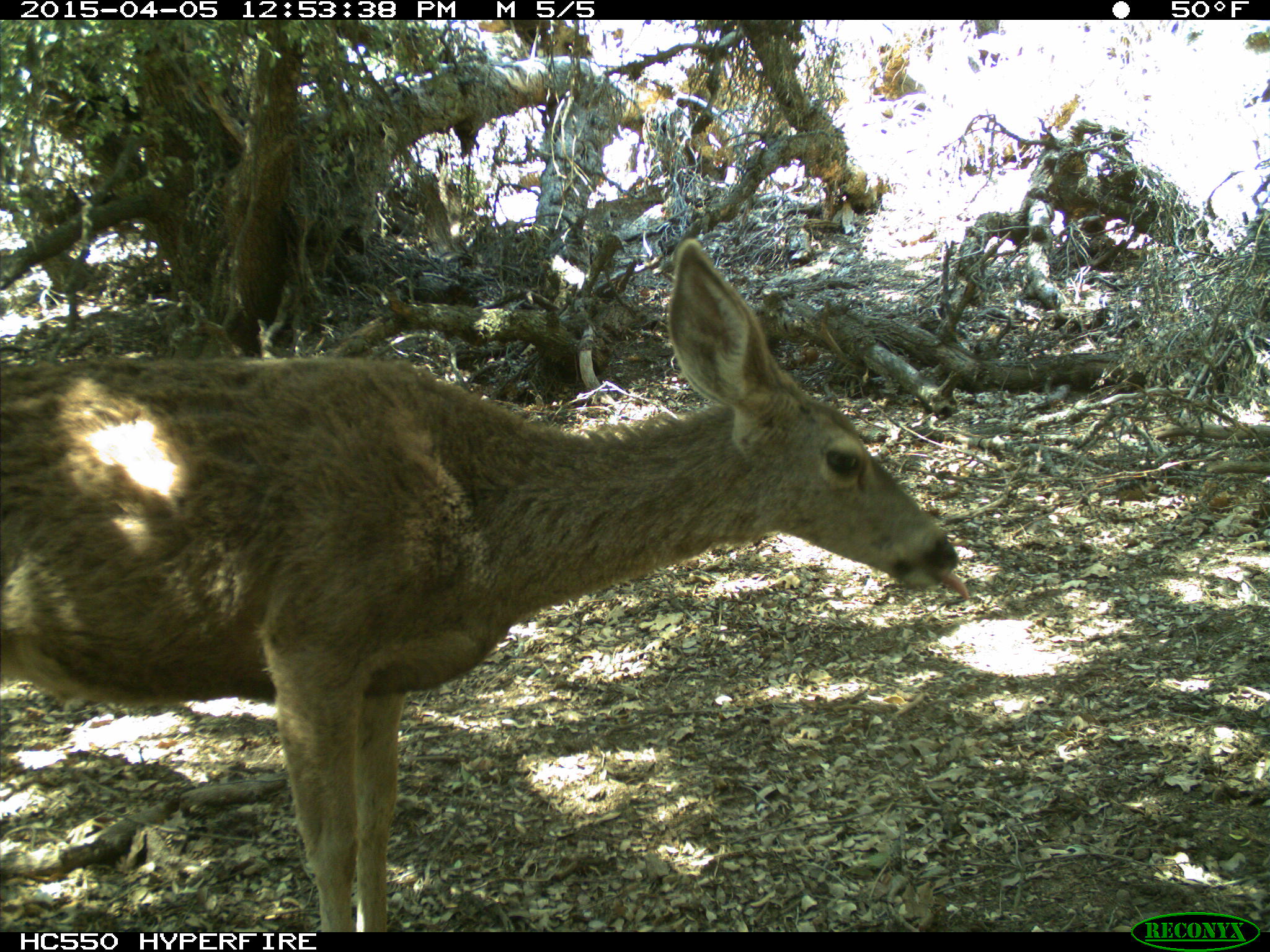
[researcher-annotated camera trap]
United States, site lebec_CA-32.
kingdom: Animalia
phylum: Chordata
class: Mammalia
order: Artiodactyla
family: Cervidae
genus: Odocoileus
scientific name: Odocoileus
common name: deer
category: unidentified deer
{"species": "unidentified deer (deer) (Odocoileus)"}